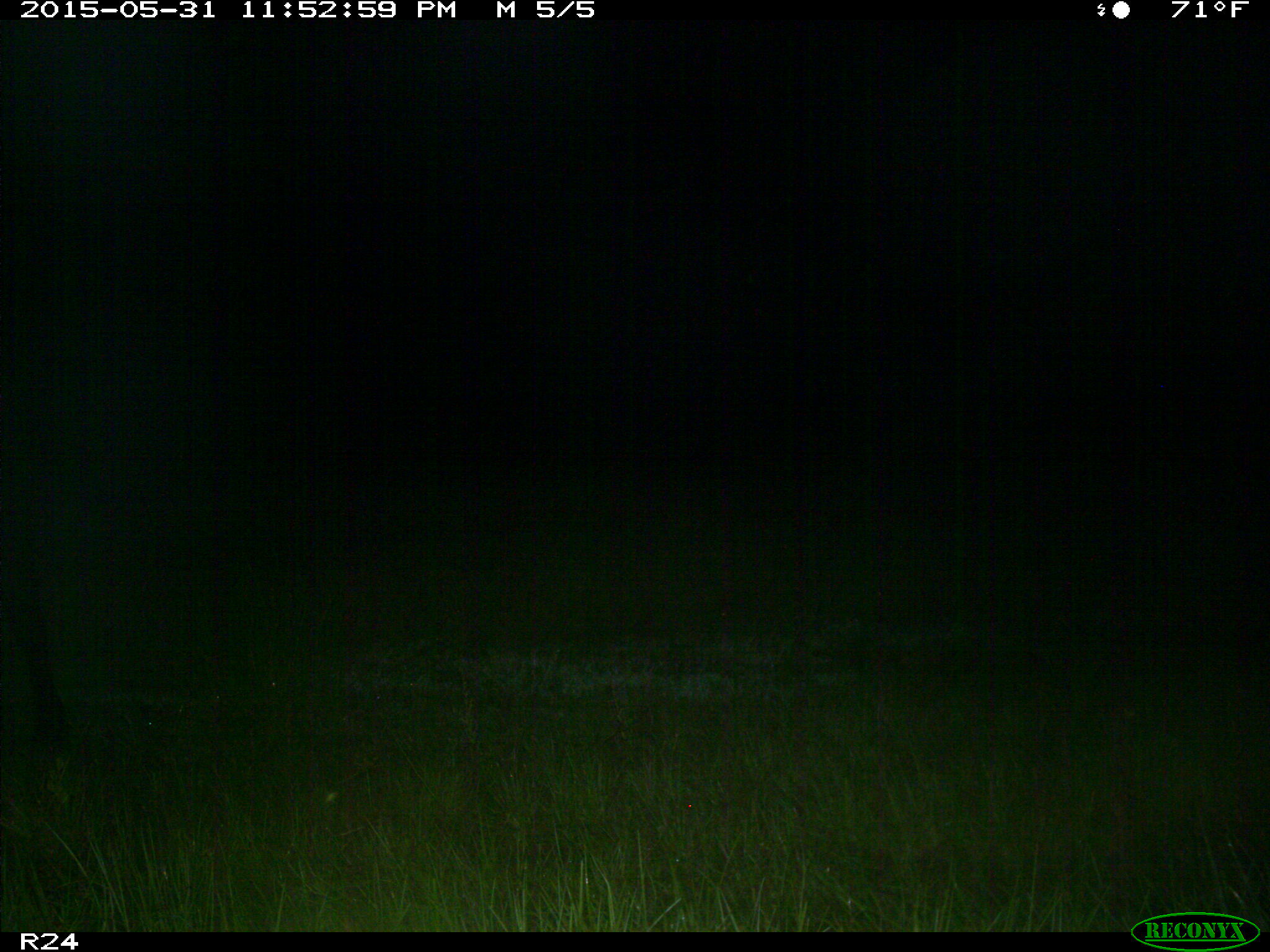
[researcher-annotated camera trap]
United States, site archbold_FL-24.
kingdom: Animalia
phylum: Chordata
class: Mammalia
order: Artiodactyla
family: Bovidae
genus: Bos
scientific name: Bos taurus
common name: domestic cow